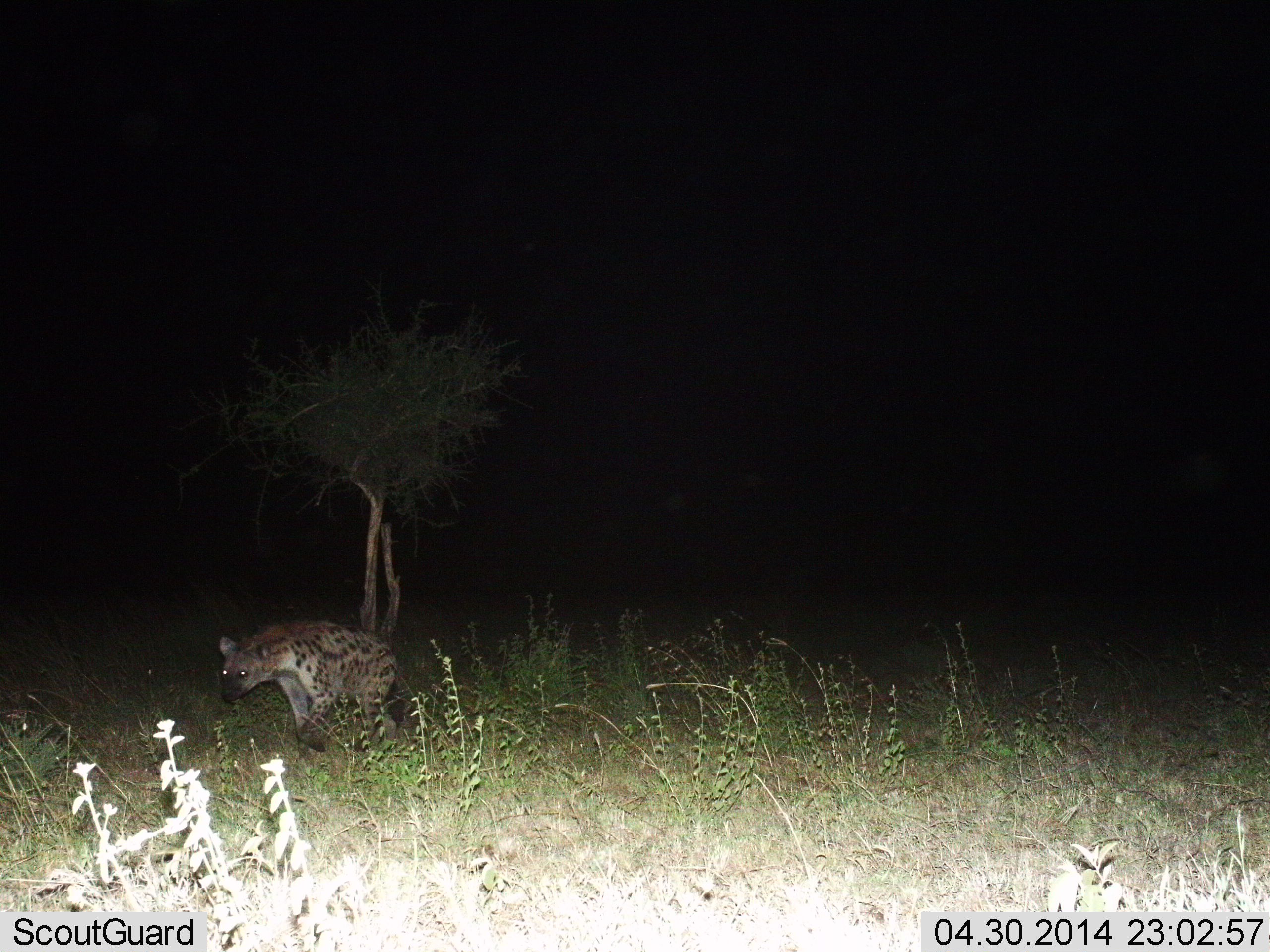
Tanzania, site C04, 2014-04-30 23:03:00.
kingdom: Animalia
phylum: Chordata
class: Mammalia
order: Carnivora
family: Hyaenidae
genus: Crocuta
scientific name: Crocuta crocuta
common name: spotted hyena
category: hyenaspotted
Hyenaspotted (spotted hyena) (Crocuta crocuta), count 1. Behavior (volunteer vote fractions): standing 10%, resting 0%, moving 100%, interacting 0%. Young present (vote fraction): 0%. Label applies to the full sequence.